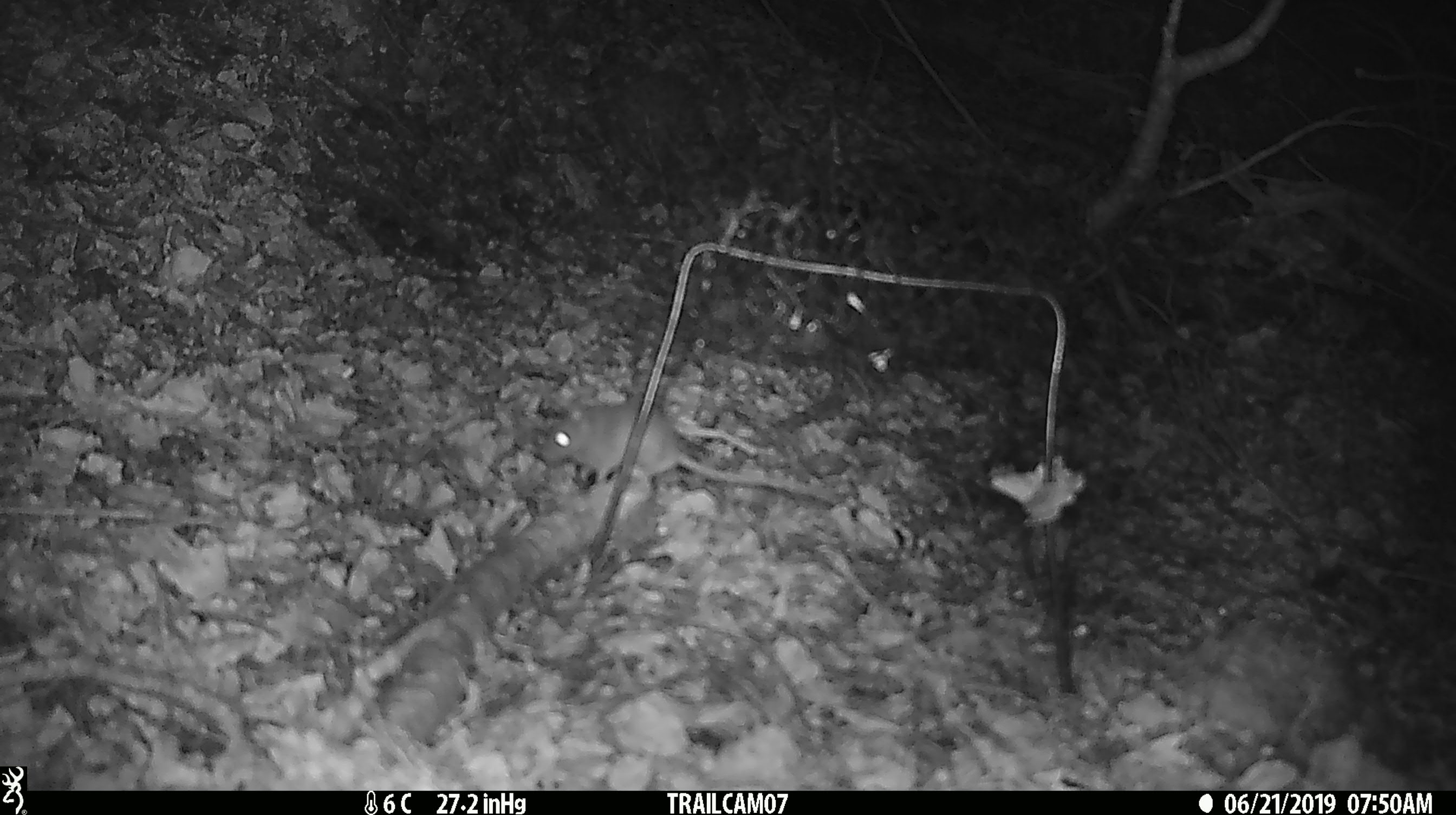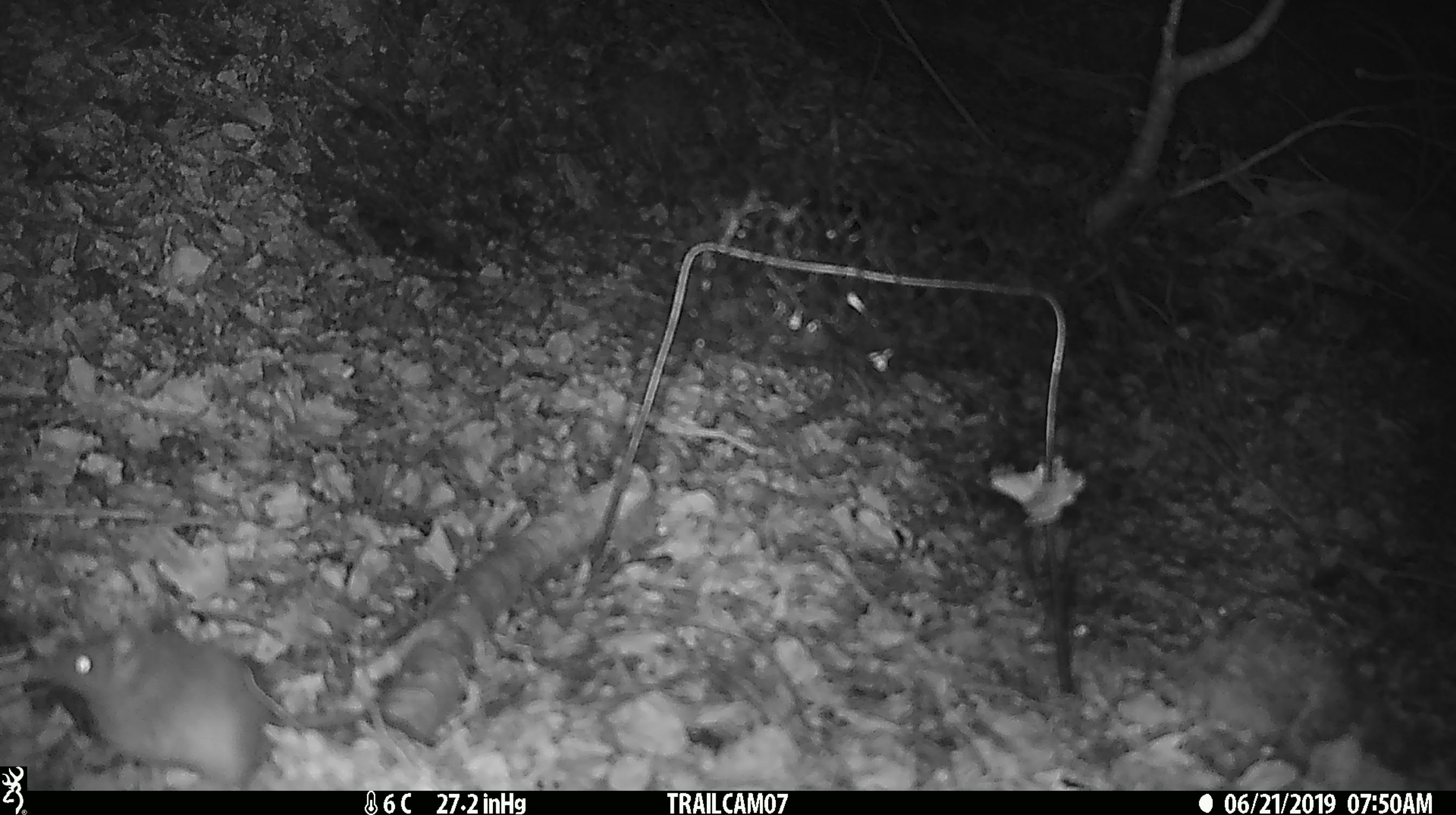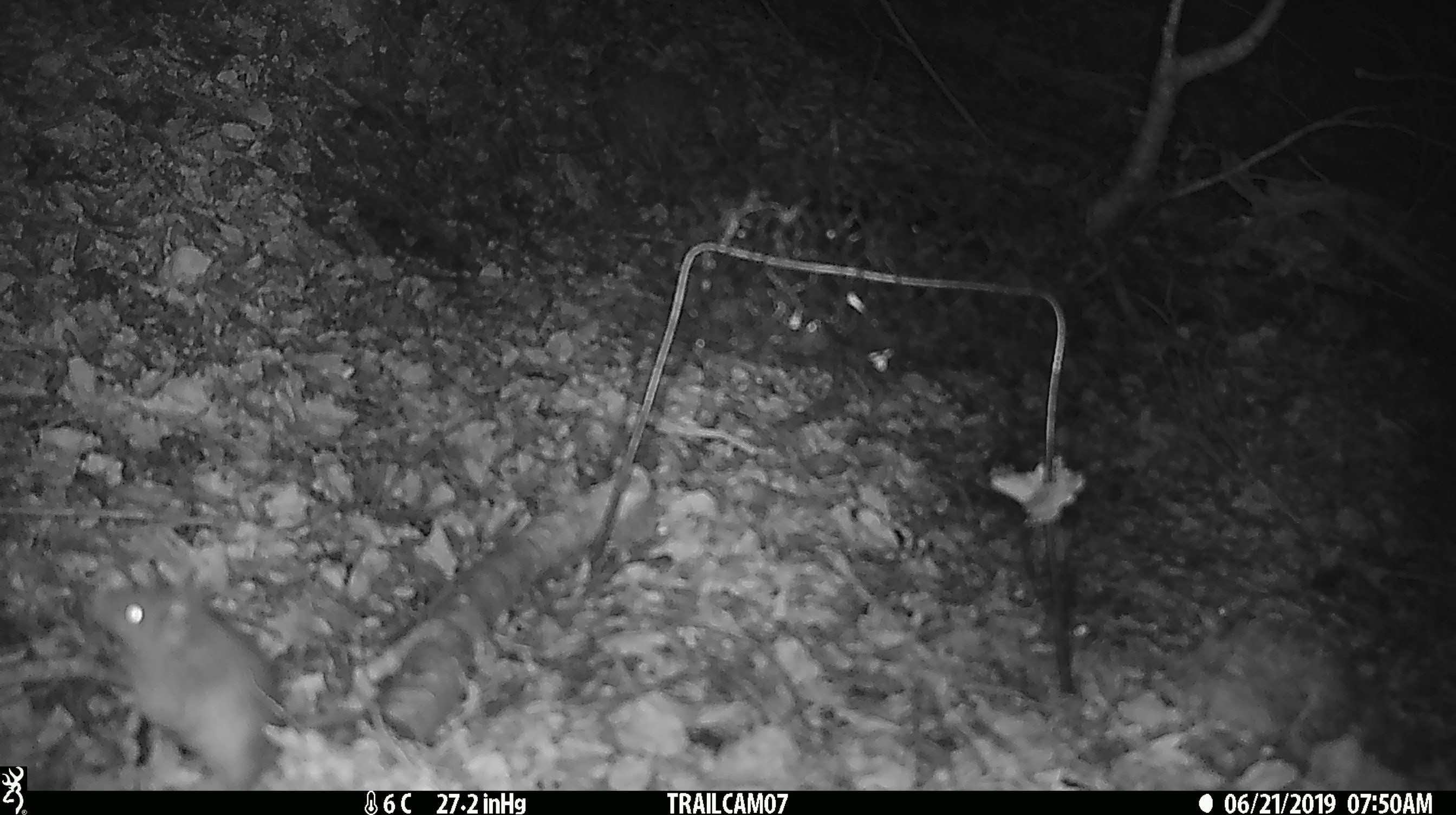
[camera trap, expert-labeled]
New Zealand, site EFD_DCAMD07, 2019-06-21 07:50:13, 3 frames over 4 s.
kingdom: Animalia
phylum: Chordata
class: Mammalia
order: Rodentia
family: Muridae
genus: Mus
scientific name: Mus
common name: mouse